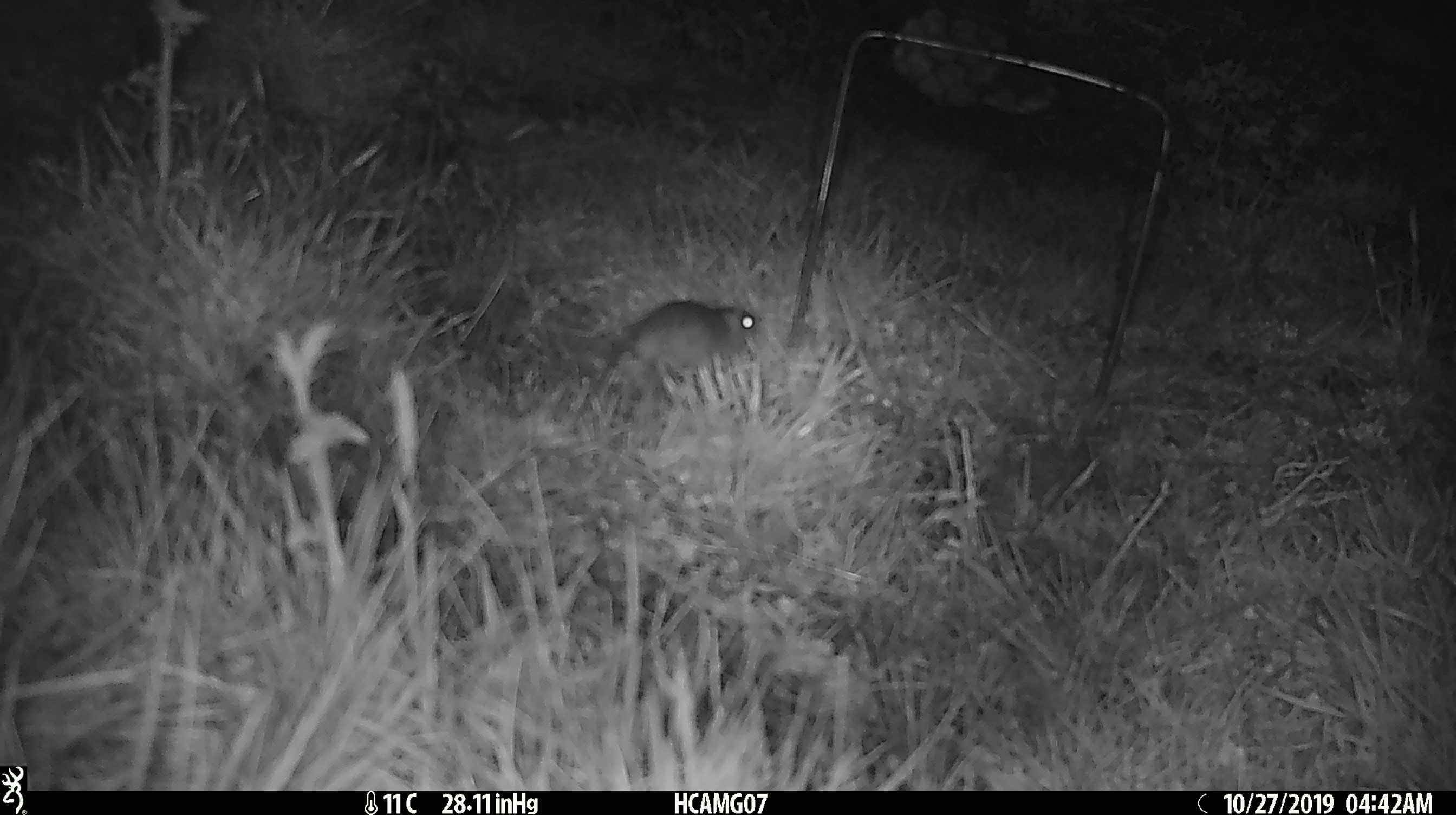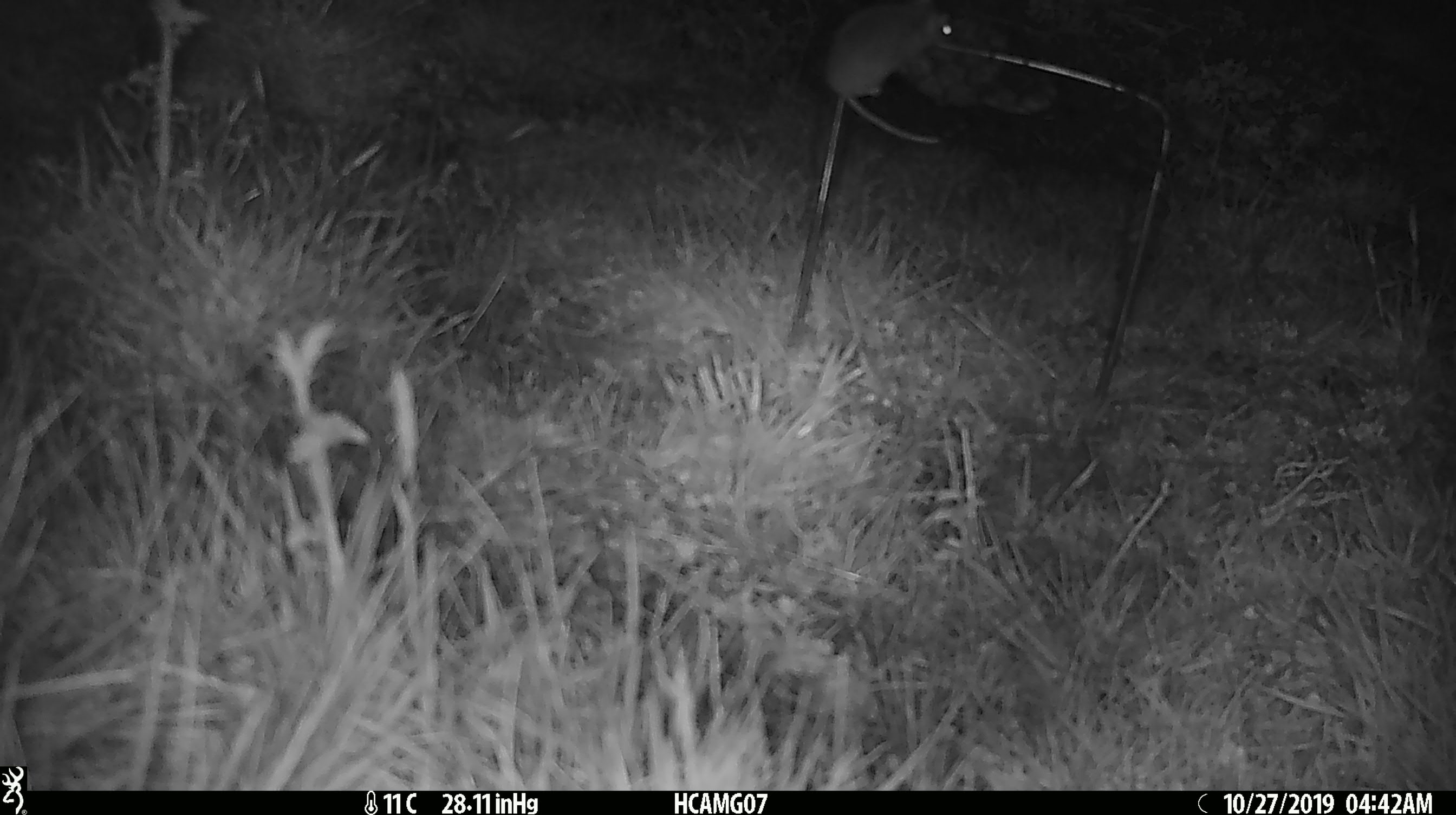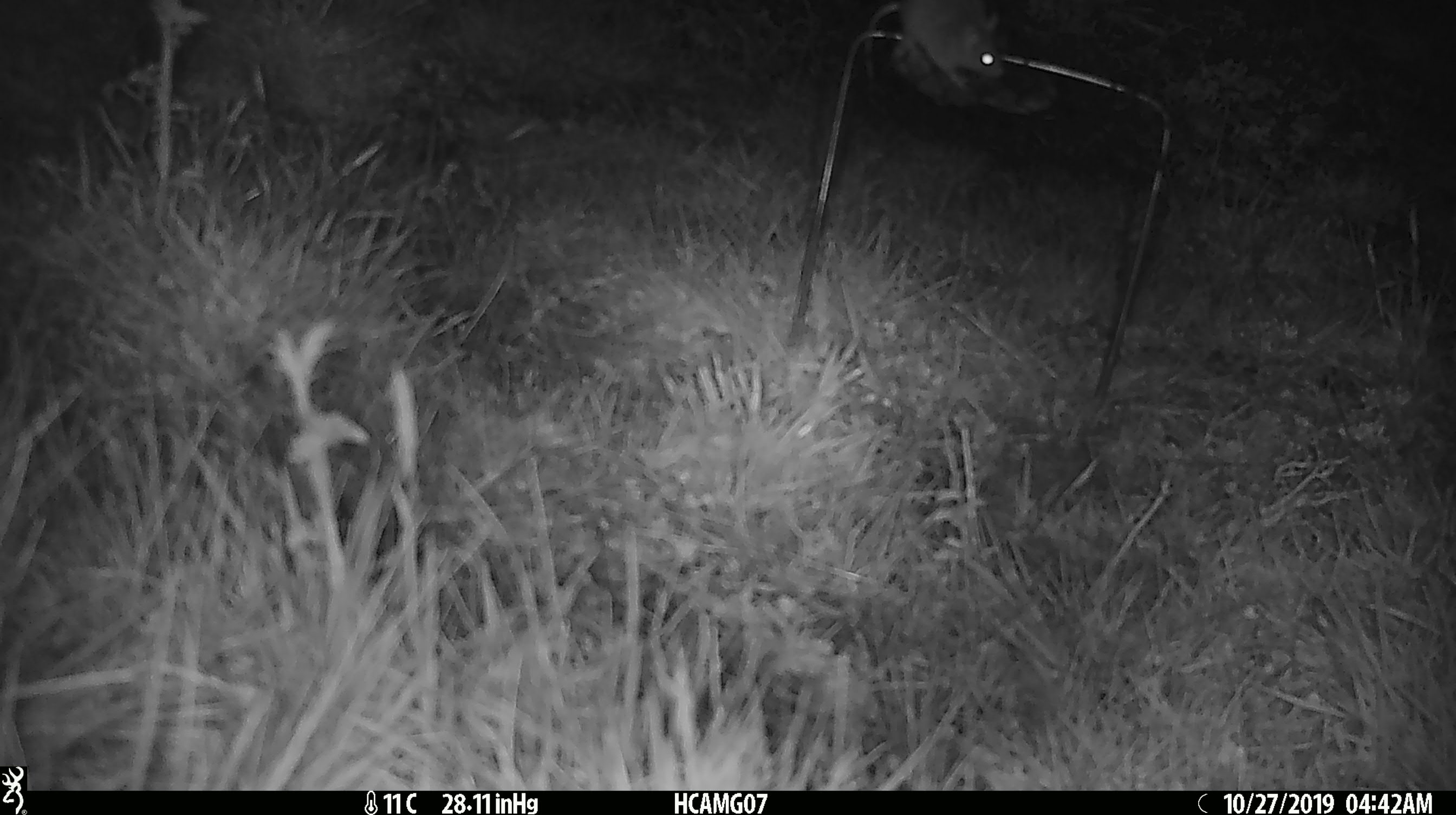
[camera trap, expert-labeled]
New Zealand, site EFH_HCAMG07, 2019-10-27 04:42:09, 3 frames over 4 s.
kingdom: Animalia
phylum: Chordata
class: Mammalia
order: Rodentia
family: Muridae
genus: Mus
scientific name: Mus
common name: mouse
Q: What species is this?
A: Mouse (Mus).